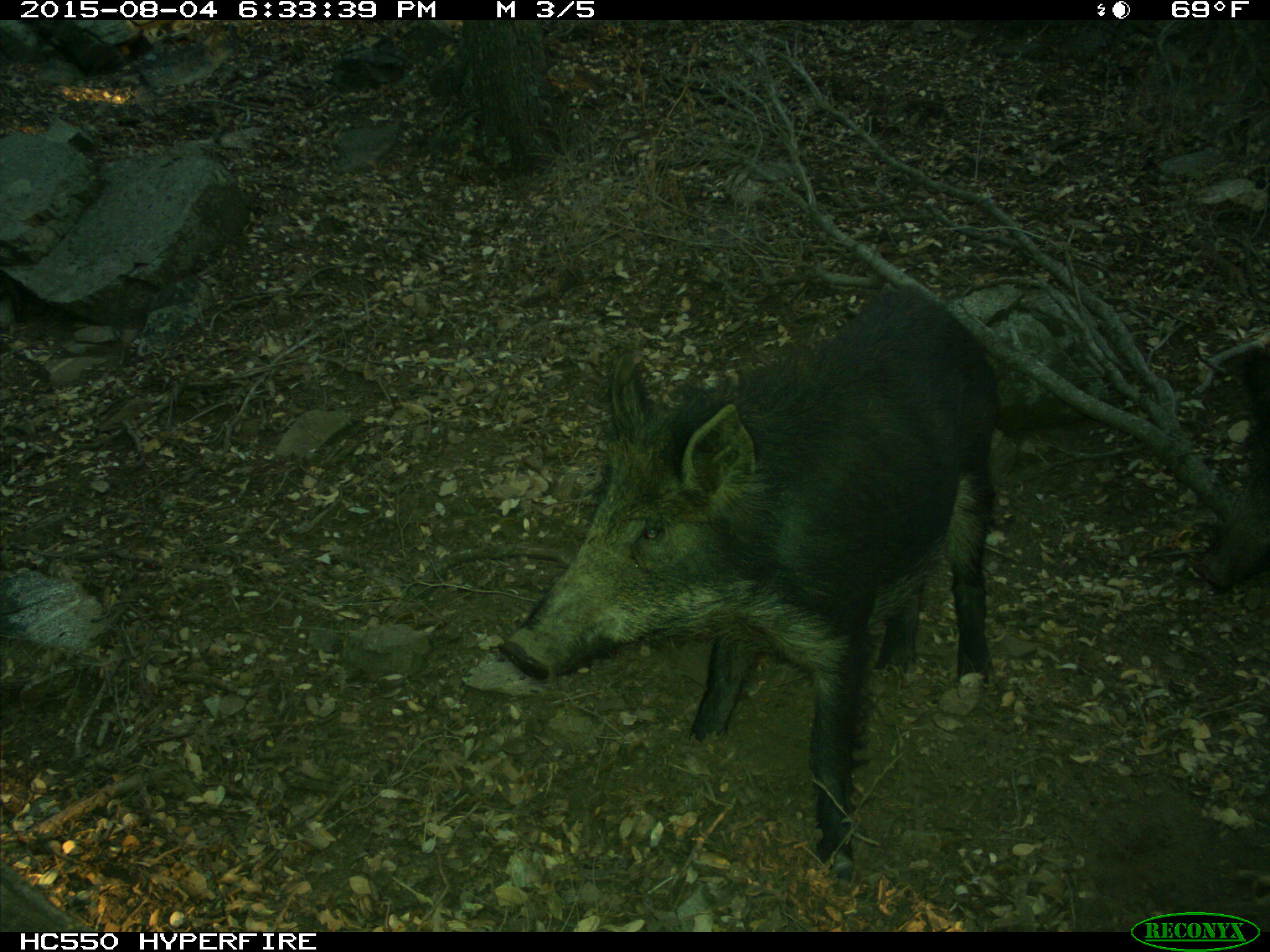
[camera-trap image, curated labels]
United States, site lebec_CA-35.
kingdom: Animalia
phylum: Chordata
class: Mammalia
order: Artiodactyla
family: Suidae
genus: Sus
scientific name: Sus scrofa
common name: wild boar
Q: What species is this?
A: Sus scrofa (wild boar).